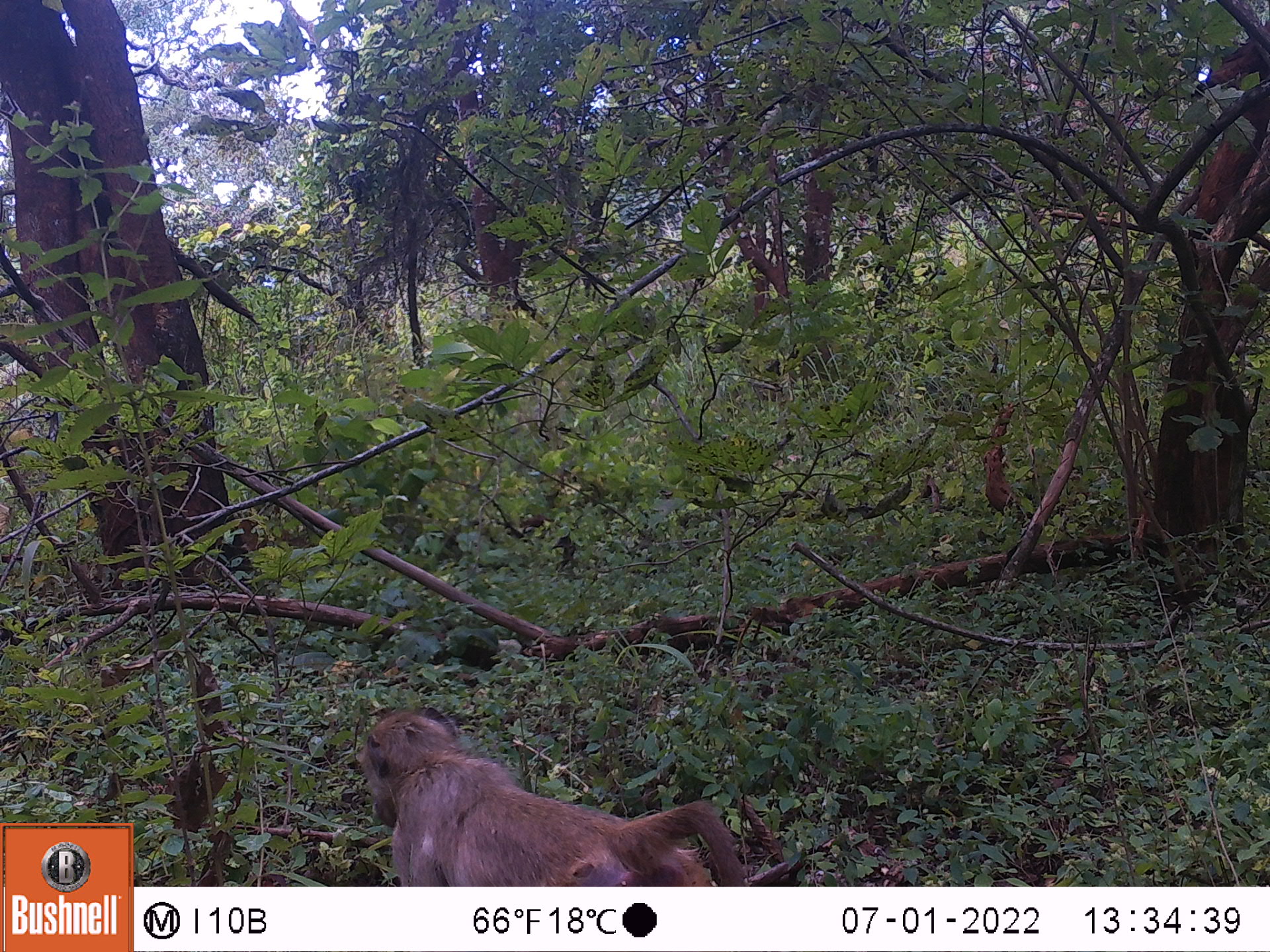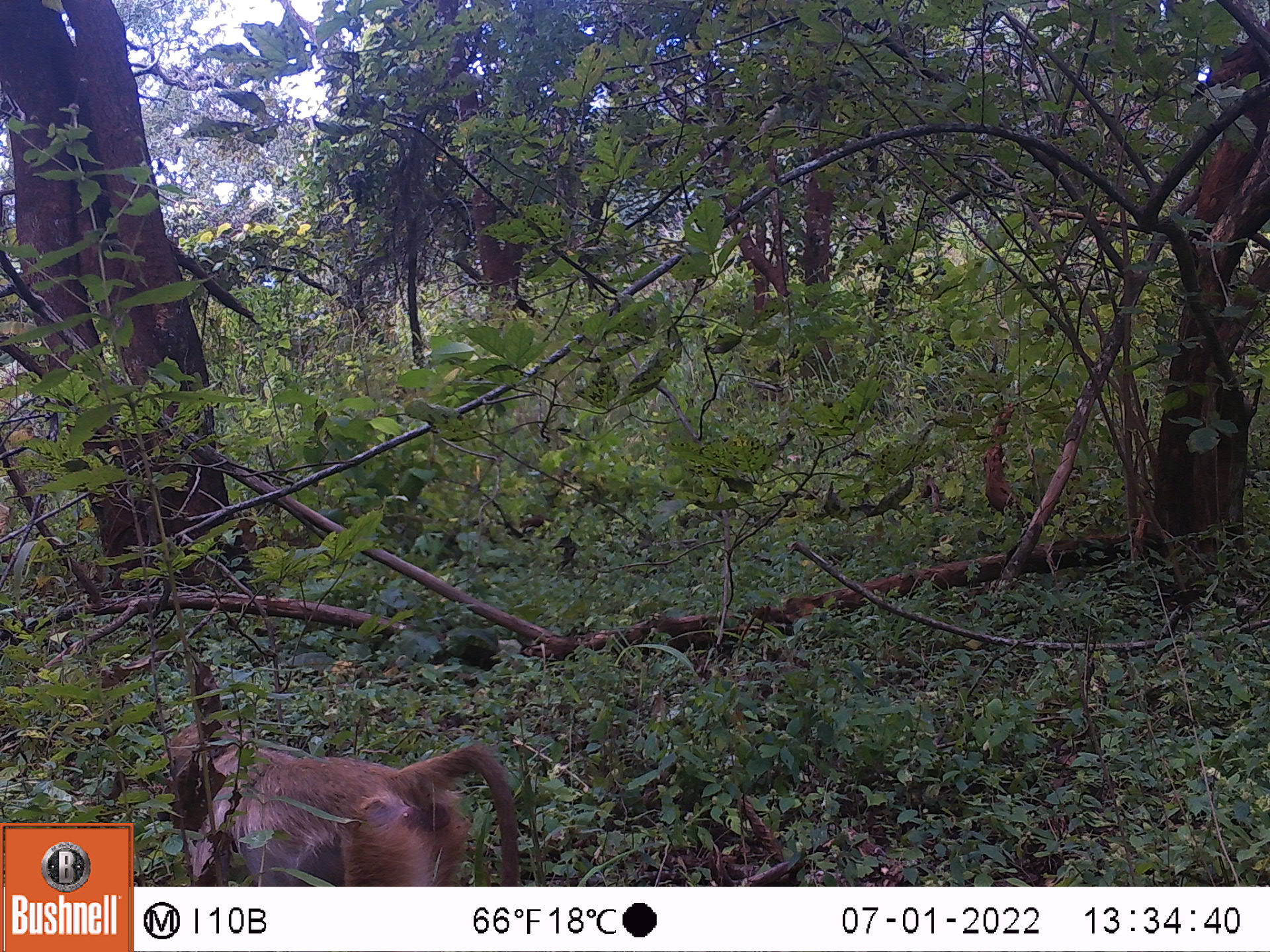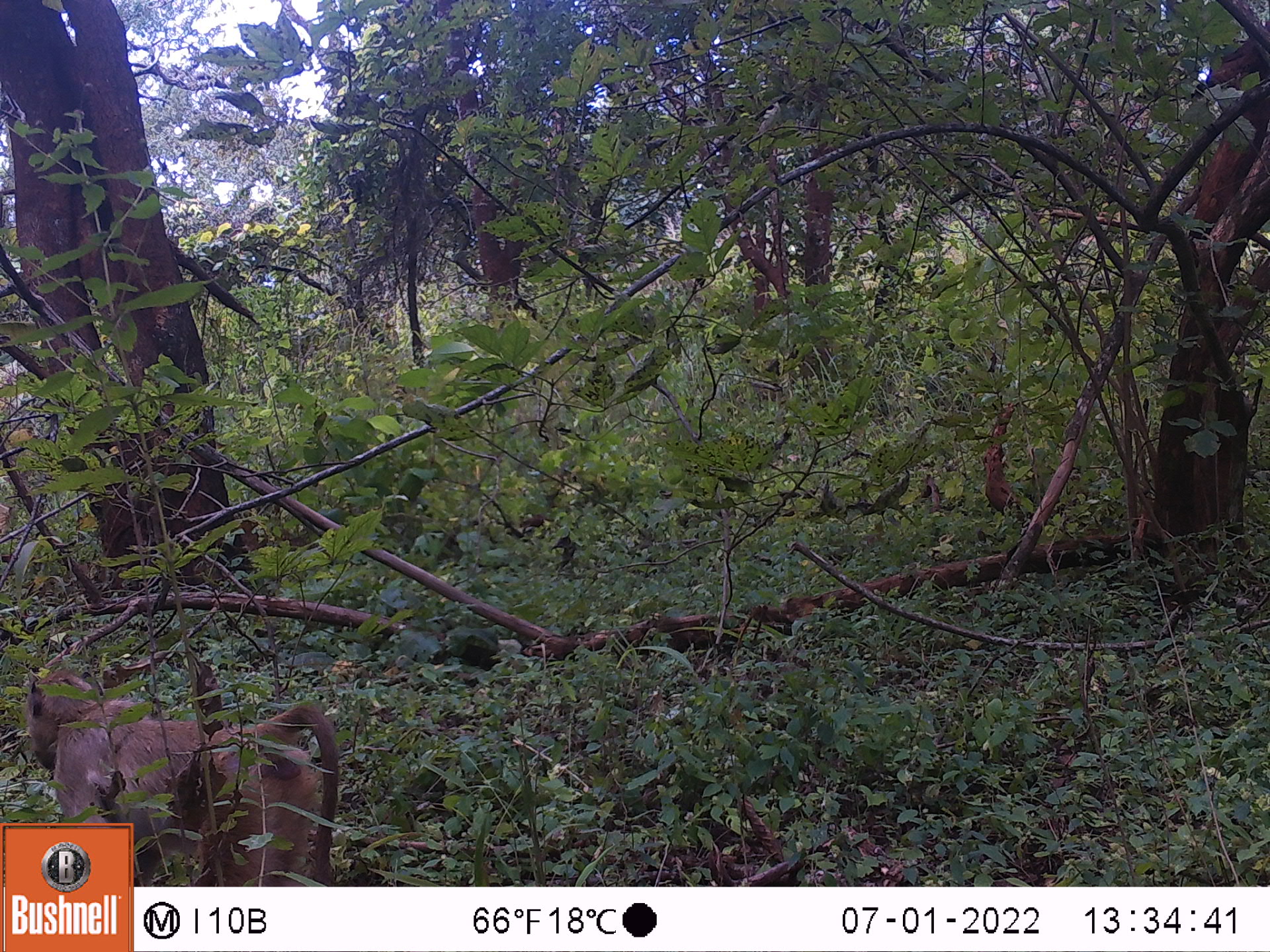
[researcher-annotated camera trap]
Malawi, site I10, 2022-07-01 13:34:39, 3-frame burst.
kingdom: Animalia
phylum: Chordata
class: Mammalia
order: Primates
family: Cercopithecidae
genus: Papio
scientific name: Papio cynocephalus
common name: yellow baboon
Yellow baboon (Papio cynocephalus), count 1.